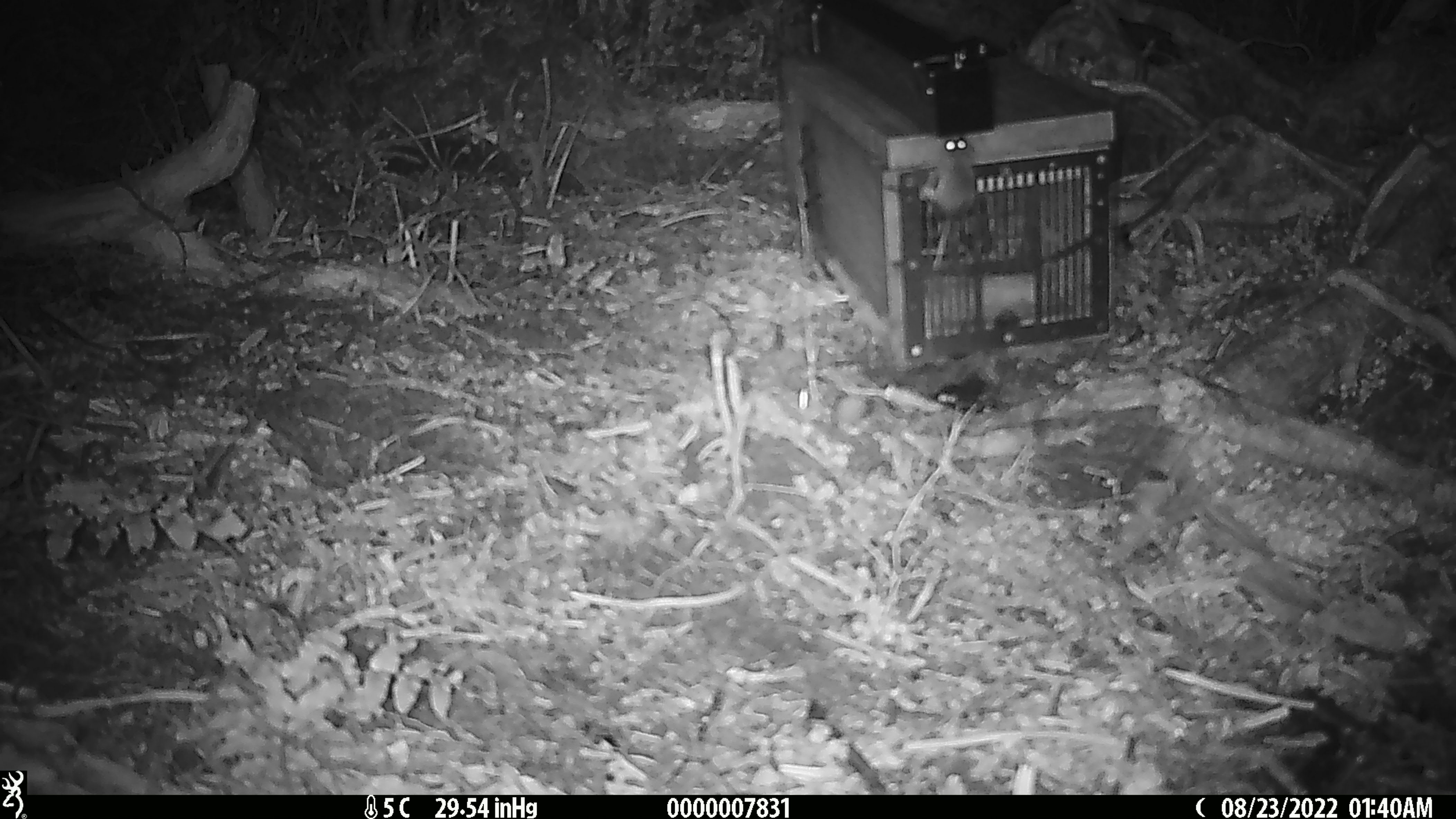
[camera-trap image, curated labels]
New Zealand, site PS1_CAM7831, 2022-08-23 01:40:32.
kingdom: Animalia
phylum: Chordata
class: Mammalia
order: Rodentia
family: Muridae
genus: Mus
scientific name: Mus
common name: mouse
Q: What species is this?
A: Mouse (Mus).